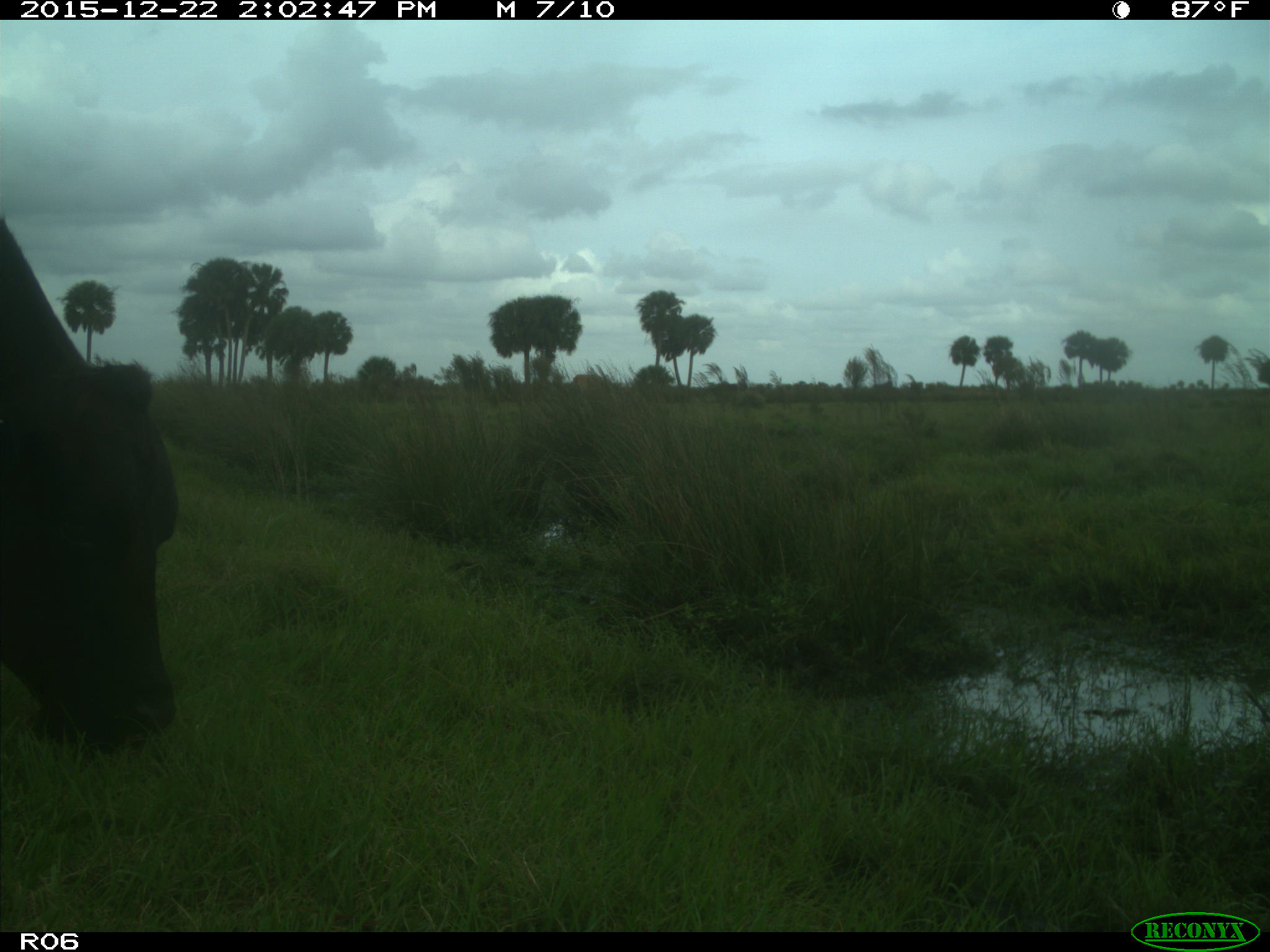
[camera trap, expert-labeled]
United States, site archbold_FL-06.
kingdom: Animalia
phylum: Chordata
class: Mammalia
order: Artiodactyla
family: Bovidae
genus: Bos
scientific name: Bos taurus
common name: domestic cow